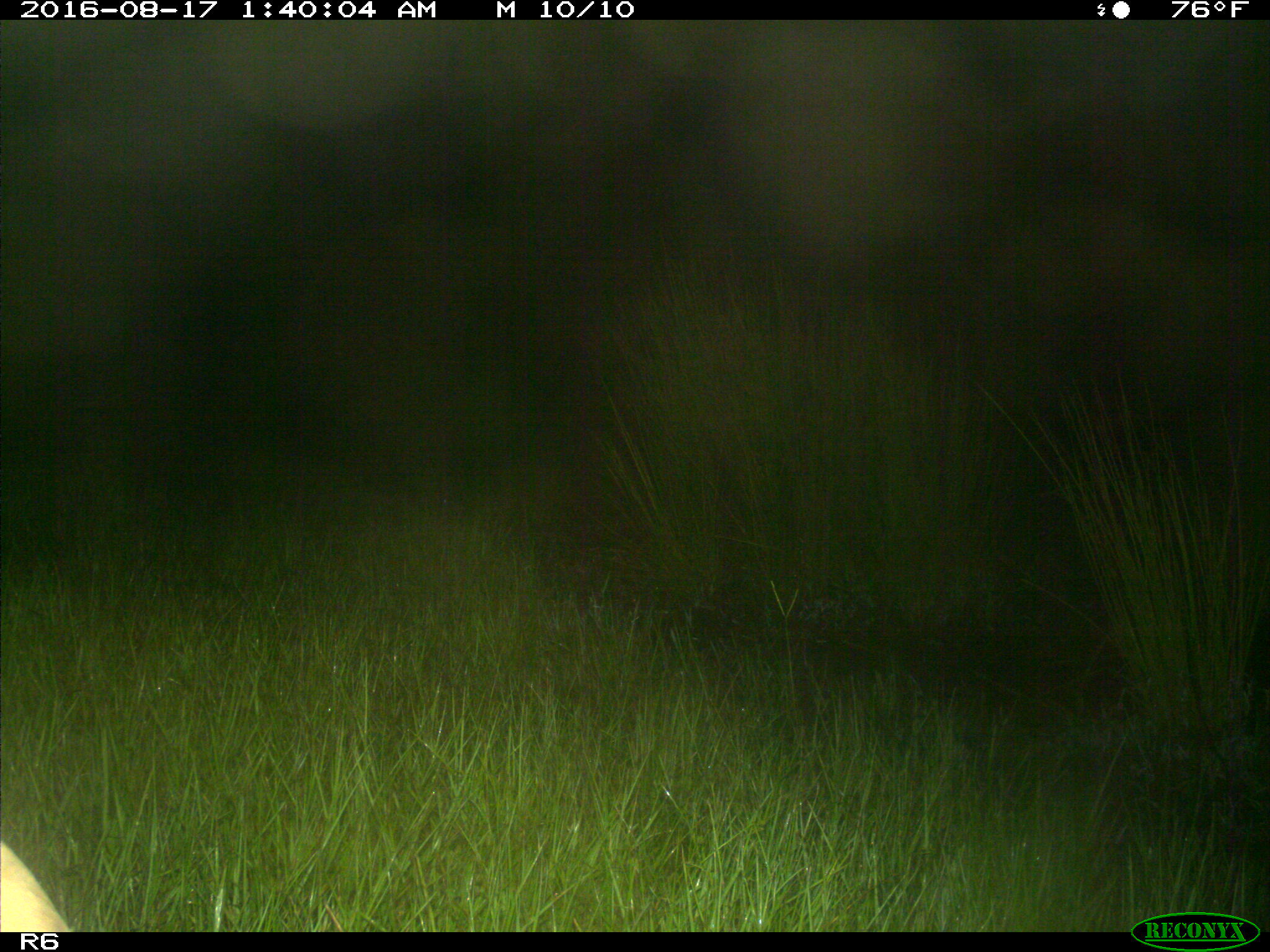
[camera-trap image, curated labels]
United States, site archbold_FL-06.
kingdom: Animalia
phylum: Chordata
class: Mammalia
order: Artiodactyla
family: Bovidae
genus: Bos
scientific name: Bos taurus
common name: domestic cow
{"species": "Bos taurus (domestic cow)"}